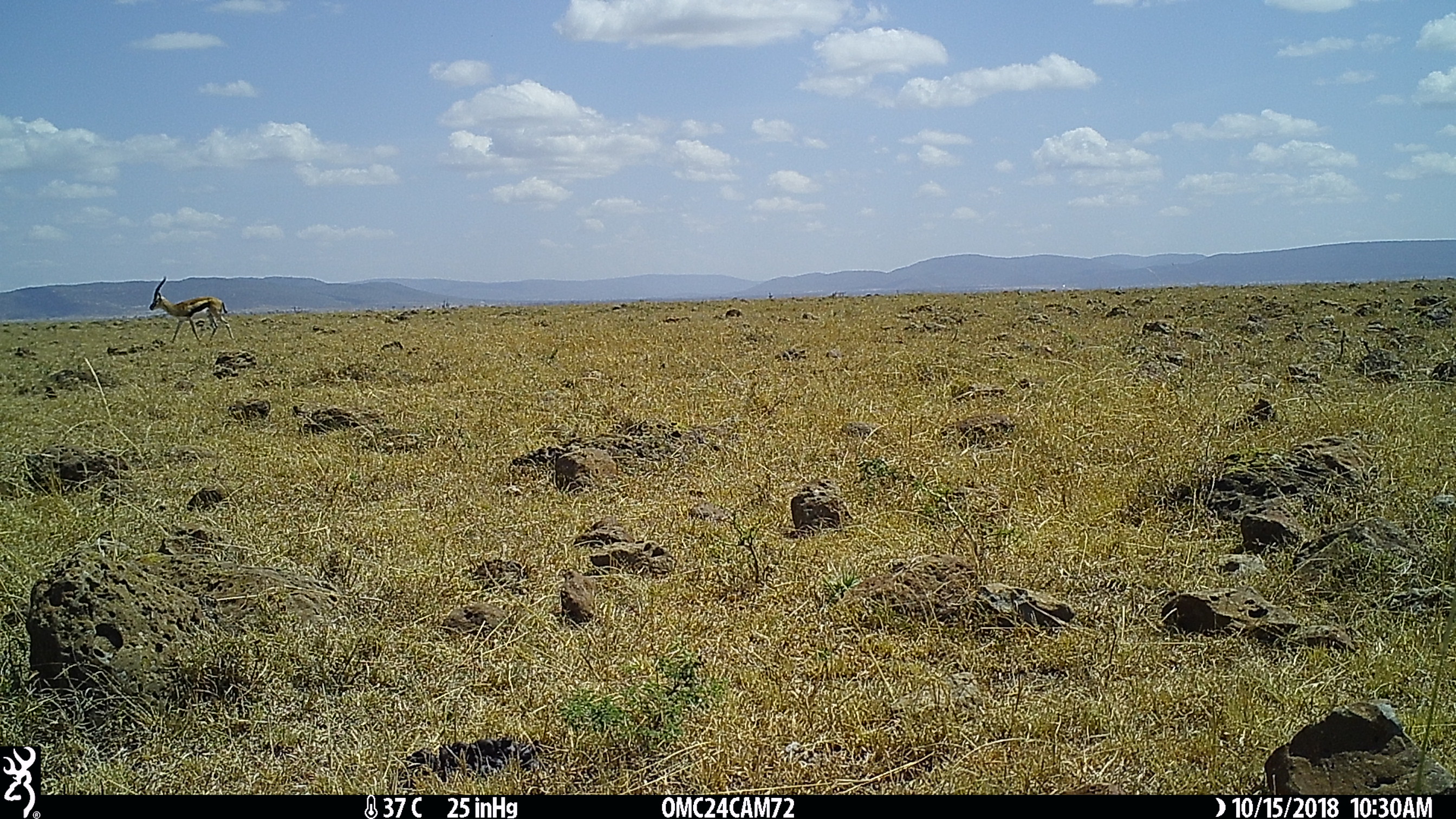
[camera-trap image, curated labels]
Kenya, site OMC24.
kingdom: Animalia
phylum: Chordata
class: Mammalia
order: Artiodactyla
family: Bovidae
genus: Eudorcas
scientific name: Eudorcas thomsonii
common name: thomon's gazelle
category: gazelle thomsons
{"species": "gazelle thomsons (thomon's gazelle) (Eudorcas thomsonii)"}